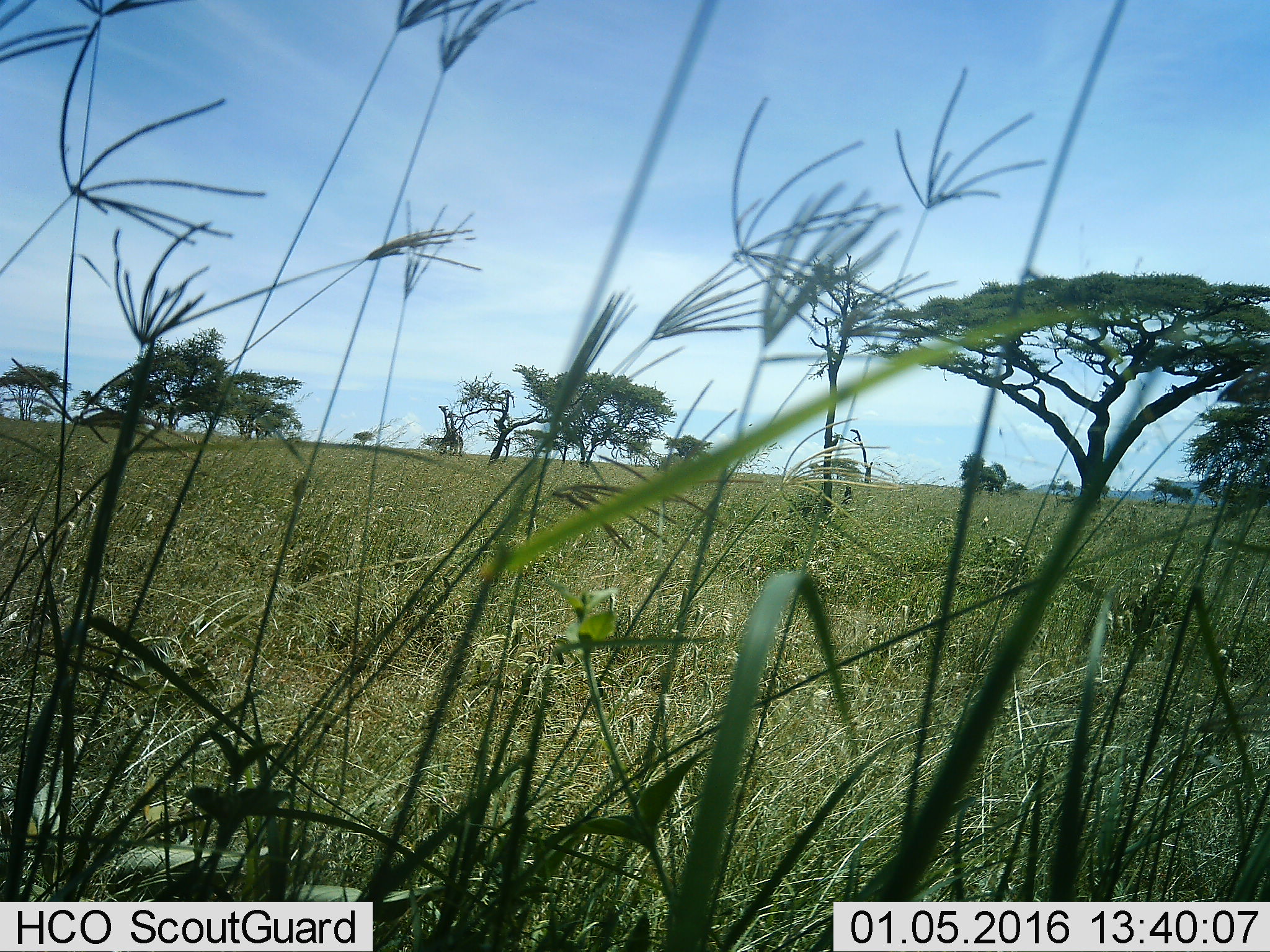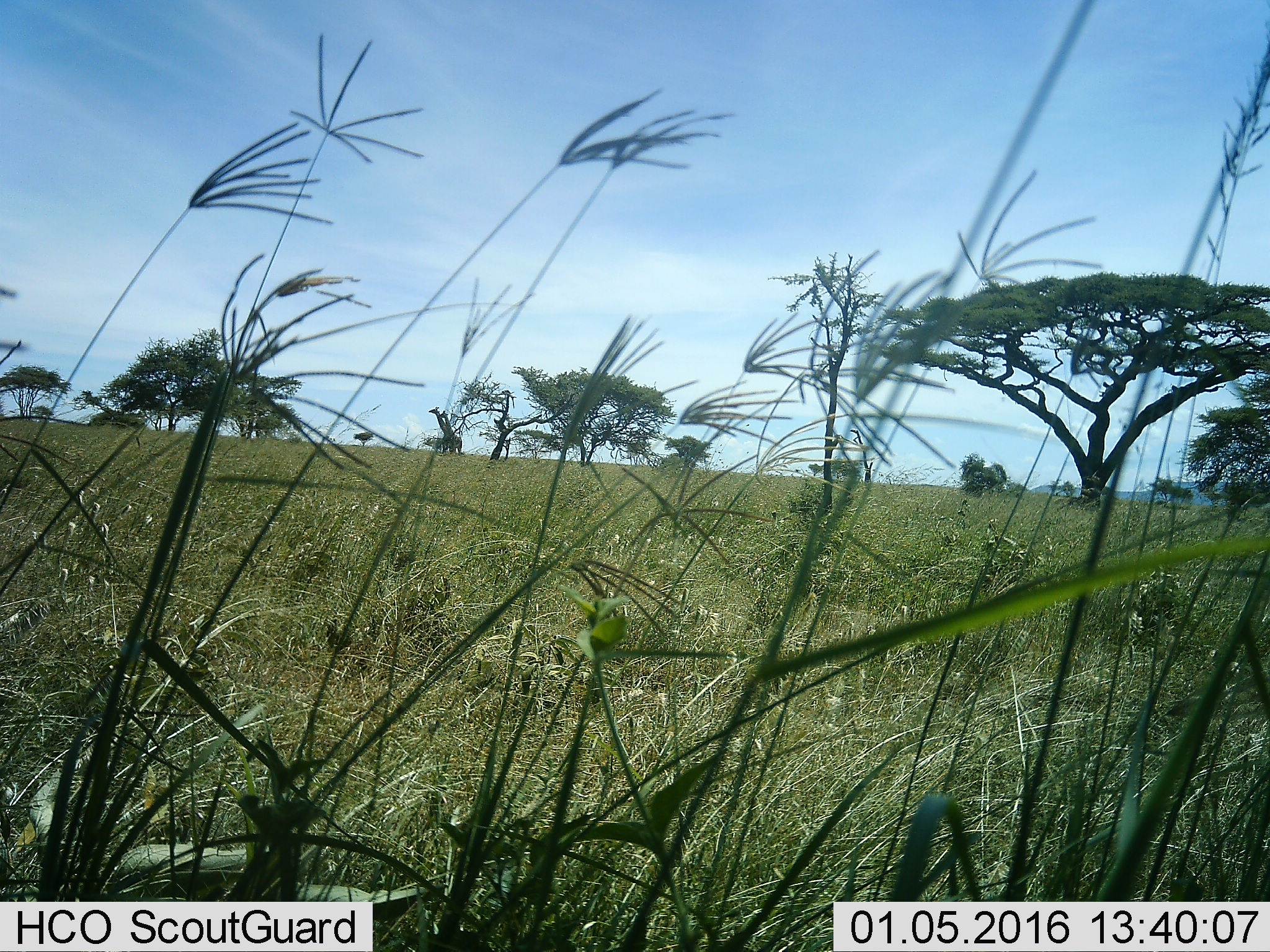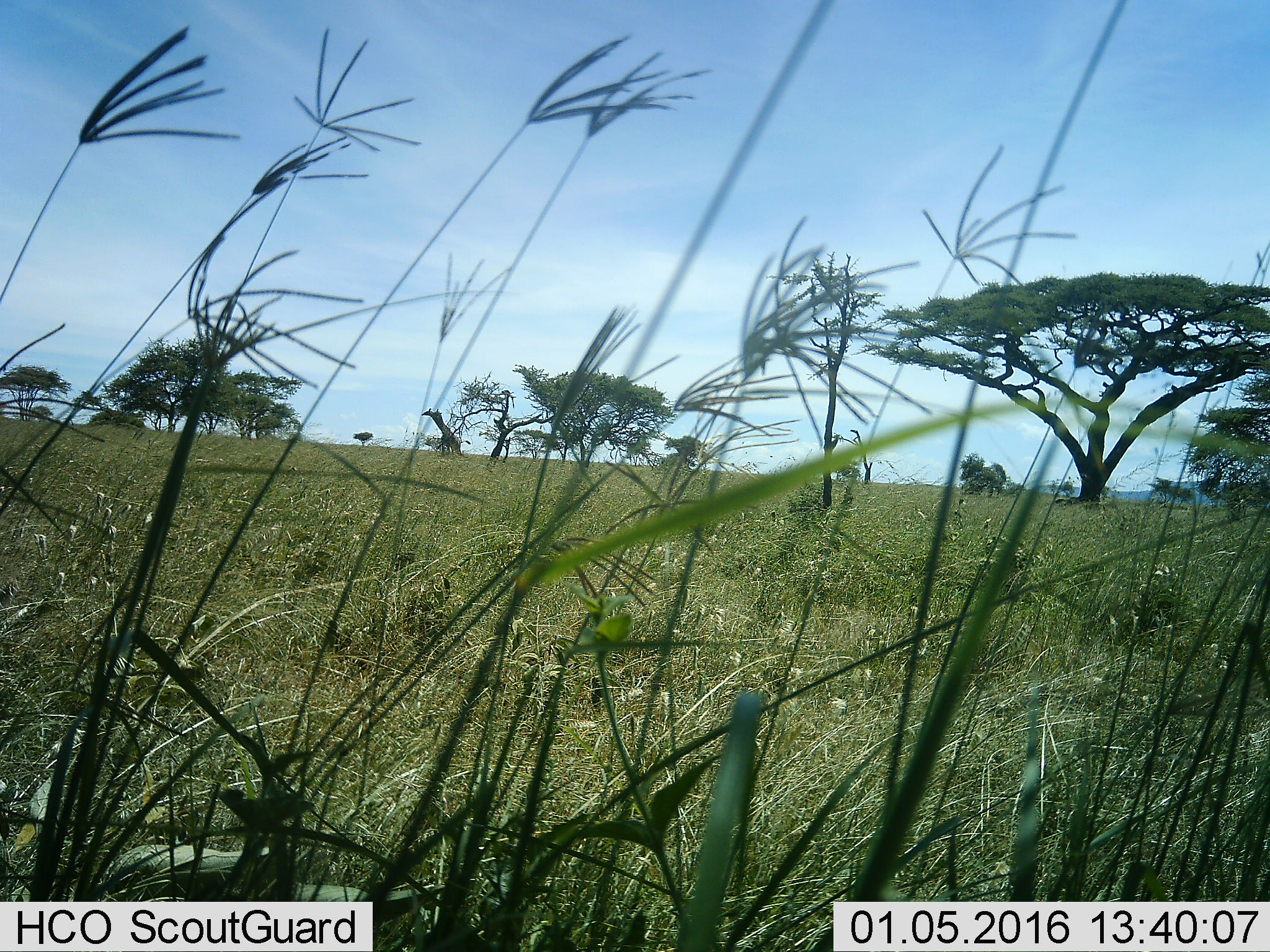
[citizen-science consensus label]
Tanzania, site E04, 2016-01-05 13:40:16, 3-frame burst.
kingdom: Animalia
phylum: Chordata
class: Mammalia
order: Artiodactyla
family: Giraffidae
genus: Giraffa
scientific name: Giraffa camelopardalis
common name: giraffe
Giraffe (Giraffa camelopardalis), count 2. Behavior (volunteer vote fractions): standing 40%, resting 0%, moving 50%, interacting 20%. Young present (vote fraction): 20%. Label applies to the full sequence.